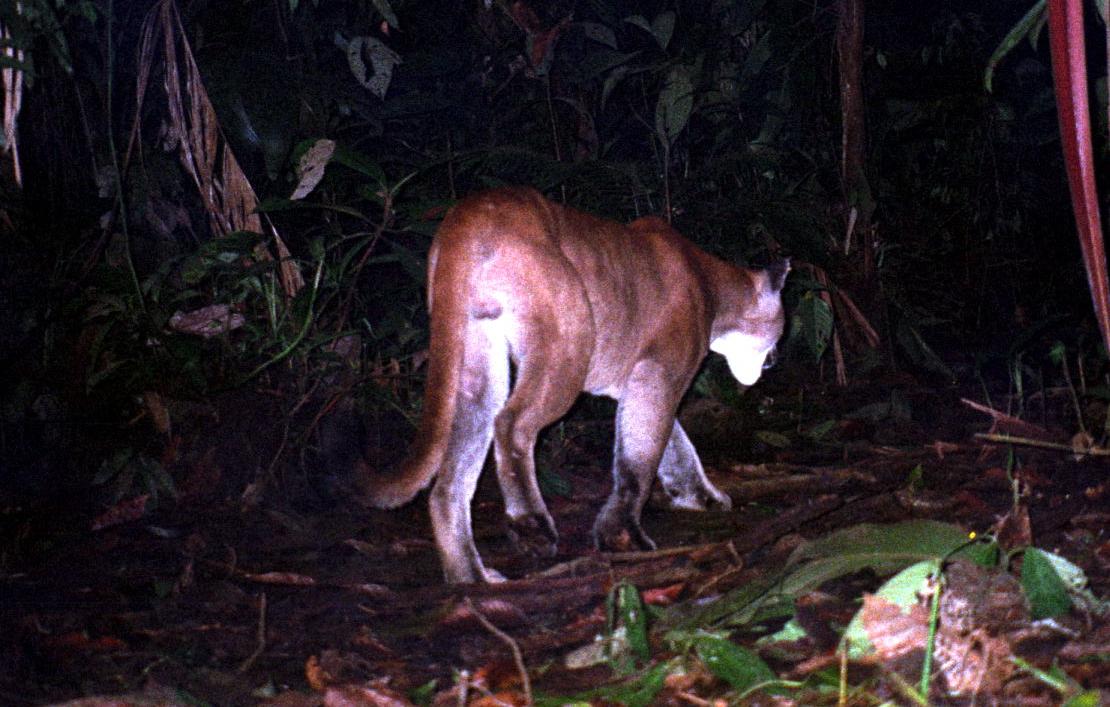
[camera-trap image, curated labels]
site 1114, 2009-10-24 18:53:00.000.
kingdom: Animalia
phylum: Chordata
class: Mammalia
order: Carnivora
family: Felidae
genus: Puma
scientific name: Puma concolor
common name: mountain lion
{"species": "Puma concolor (mountain lion)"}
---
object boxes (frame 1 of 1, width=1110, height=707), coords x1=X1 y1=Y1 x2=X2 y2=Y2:
puma concolor: x1=323 y1=182 x2=792 y2=586